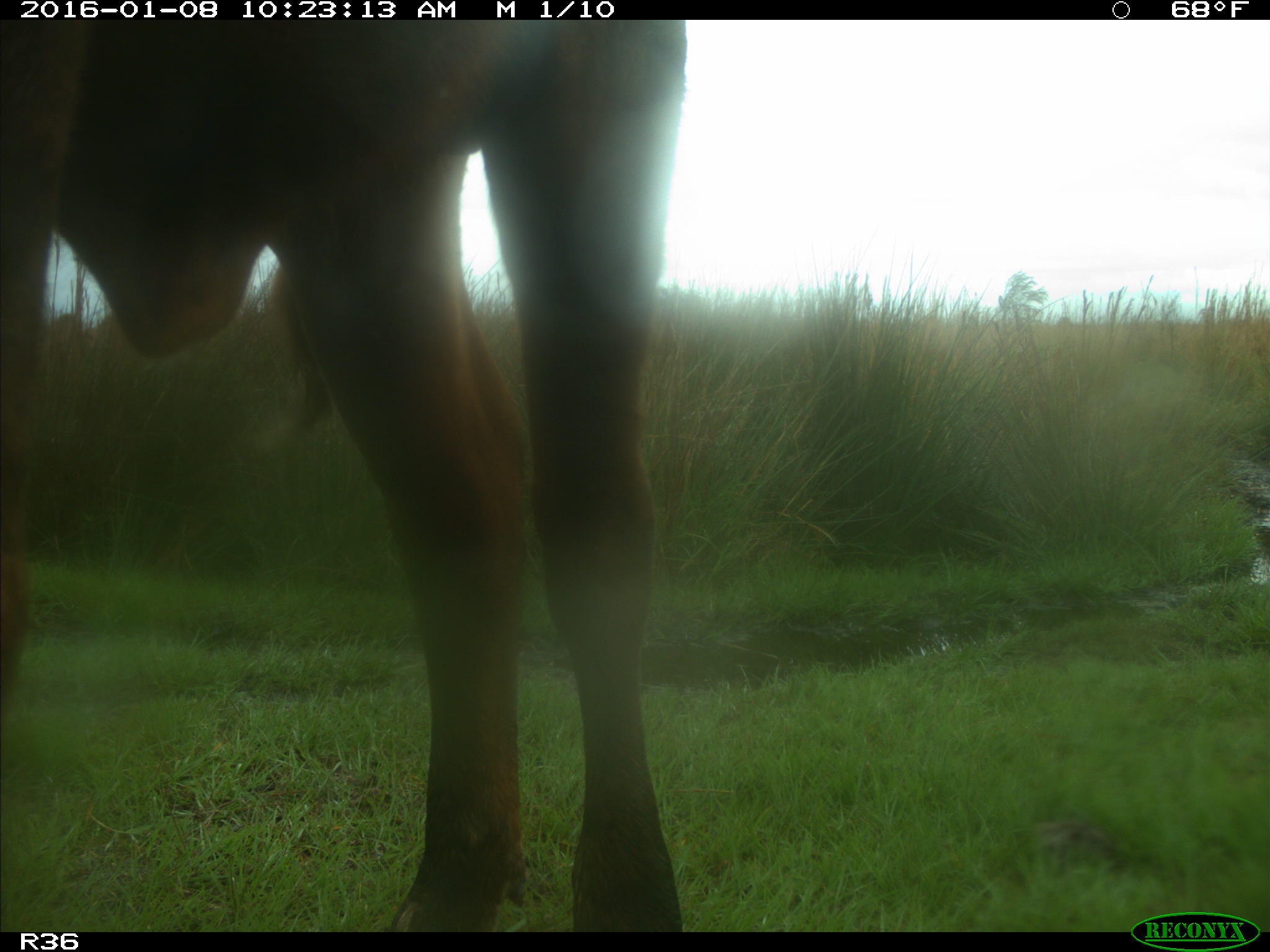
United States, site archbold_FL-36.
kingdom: Animalia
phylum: Chordata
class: Mammalia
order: Artiodactyla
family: Bovidae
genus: Bos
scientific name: Bos taurus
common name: domestic cow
Bos taurus (domestic cow).